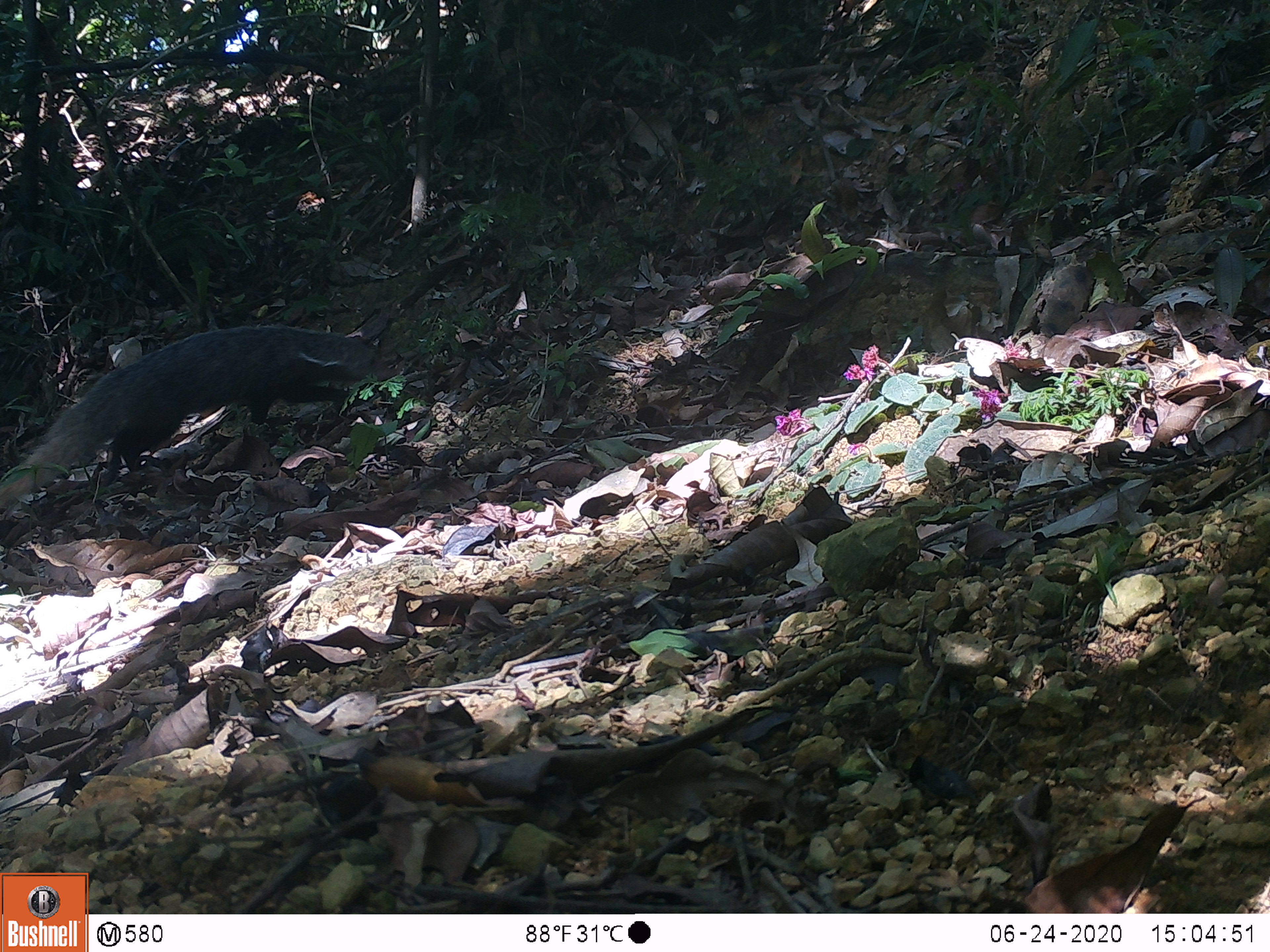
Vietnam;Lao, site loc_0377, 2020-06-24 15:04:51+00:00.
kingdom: Animalia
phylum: Chordata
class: Mammalia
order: Carnivora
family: Herpestidae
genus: Urva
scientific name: Urva urva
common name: crab-eating mongoose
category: crab eating mongoose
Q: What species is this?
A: Crab eating mongoose (crab-eating mongoose) (Urva urva).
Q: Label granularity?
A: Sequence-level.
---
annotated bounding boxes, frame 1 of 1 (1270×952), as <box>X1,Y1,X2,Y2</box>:
crab eating mongoose: <box>0,322,399,509</box>